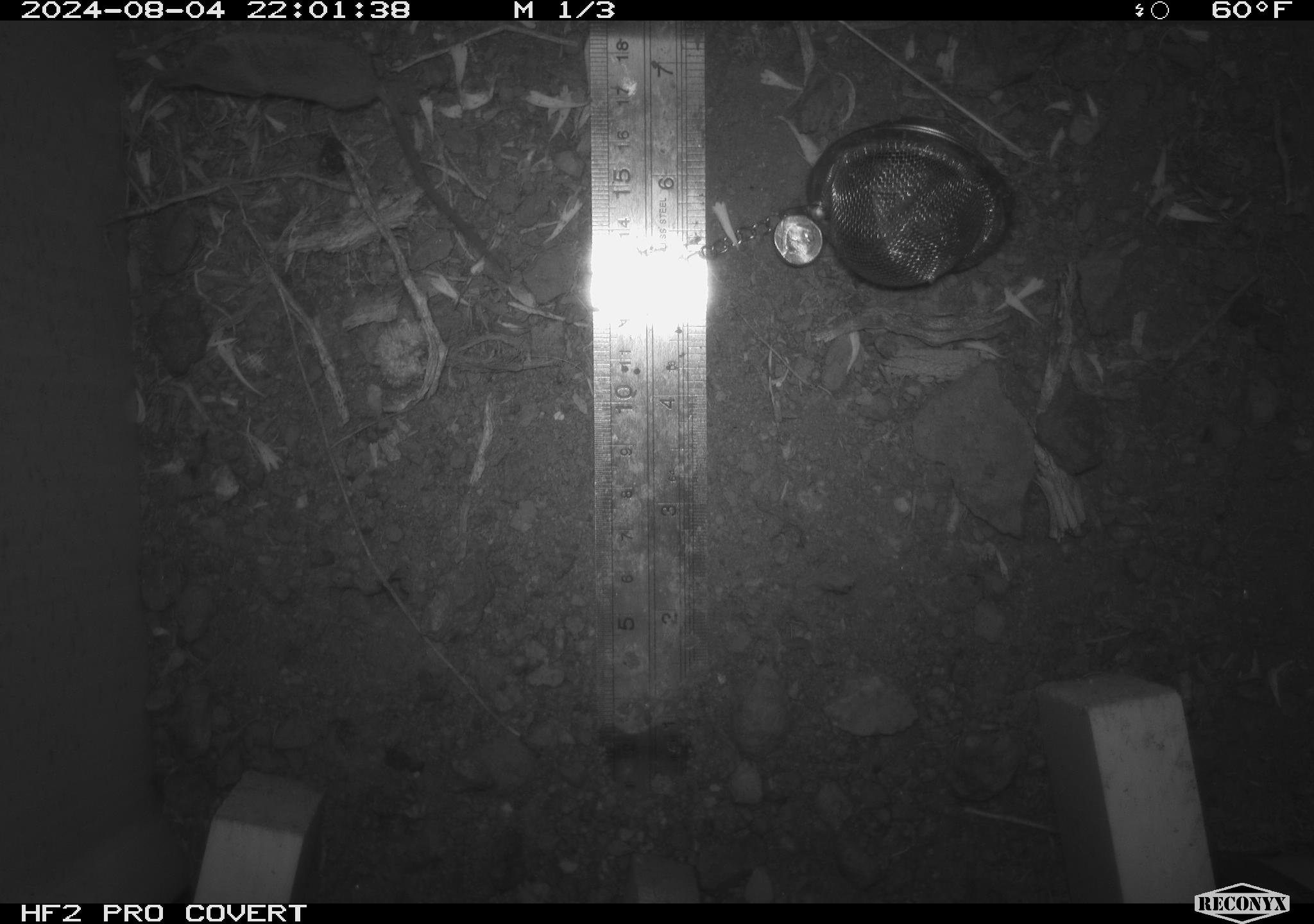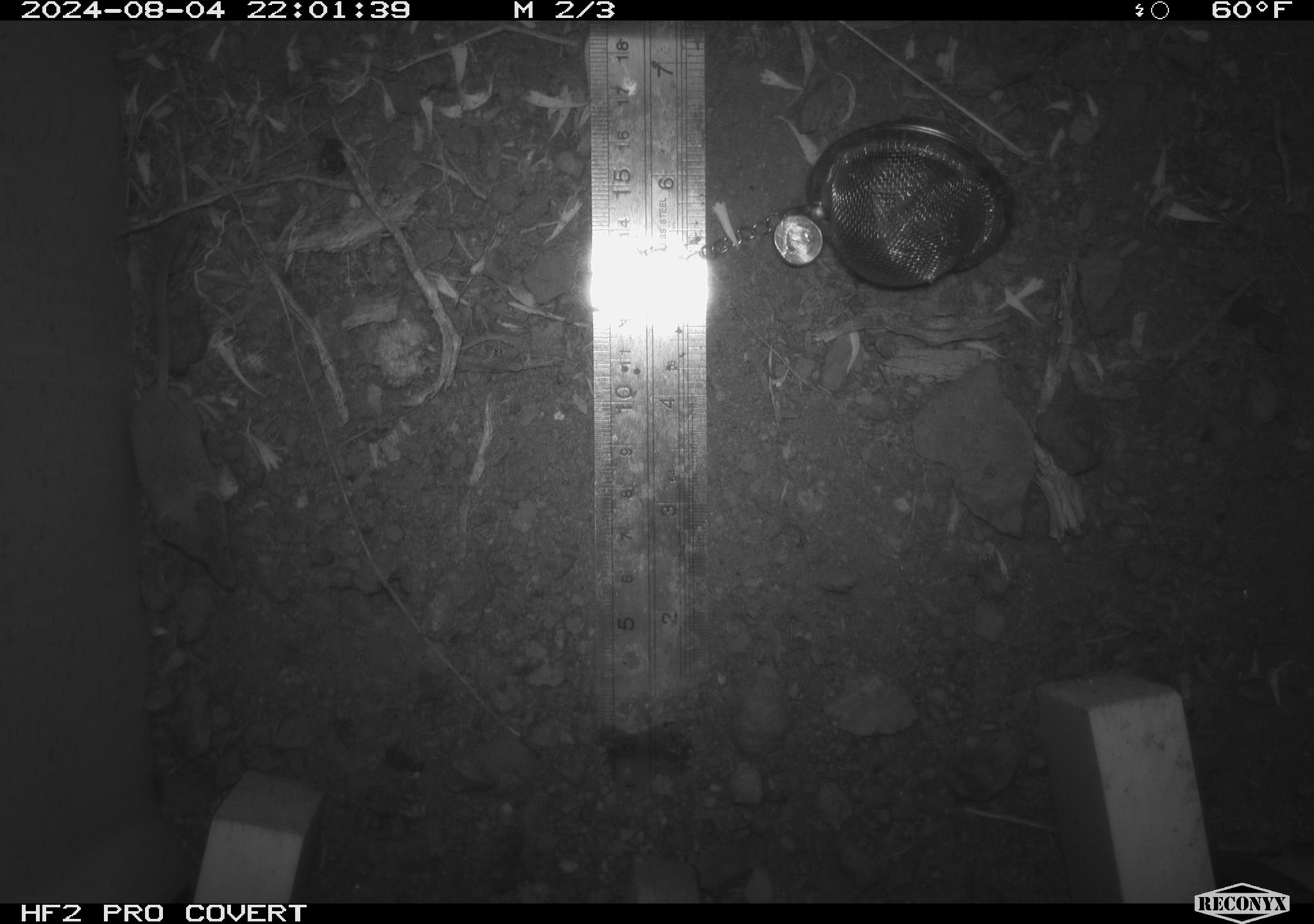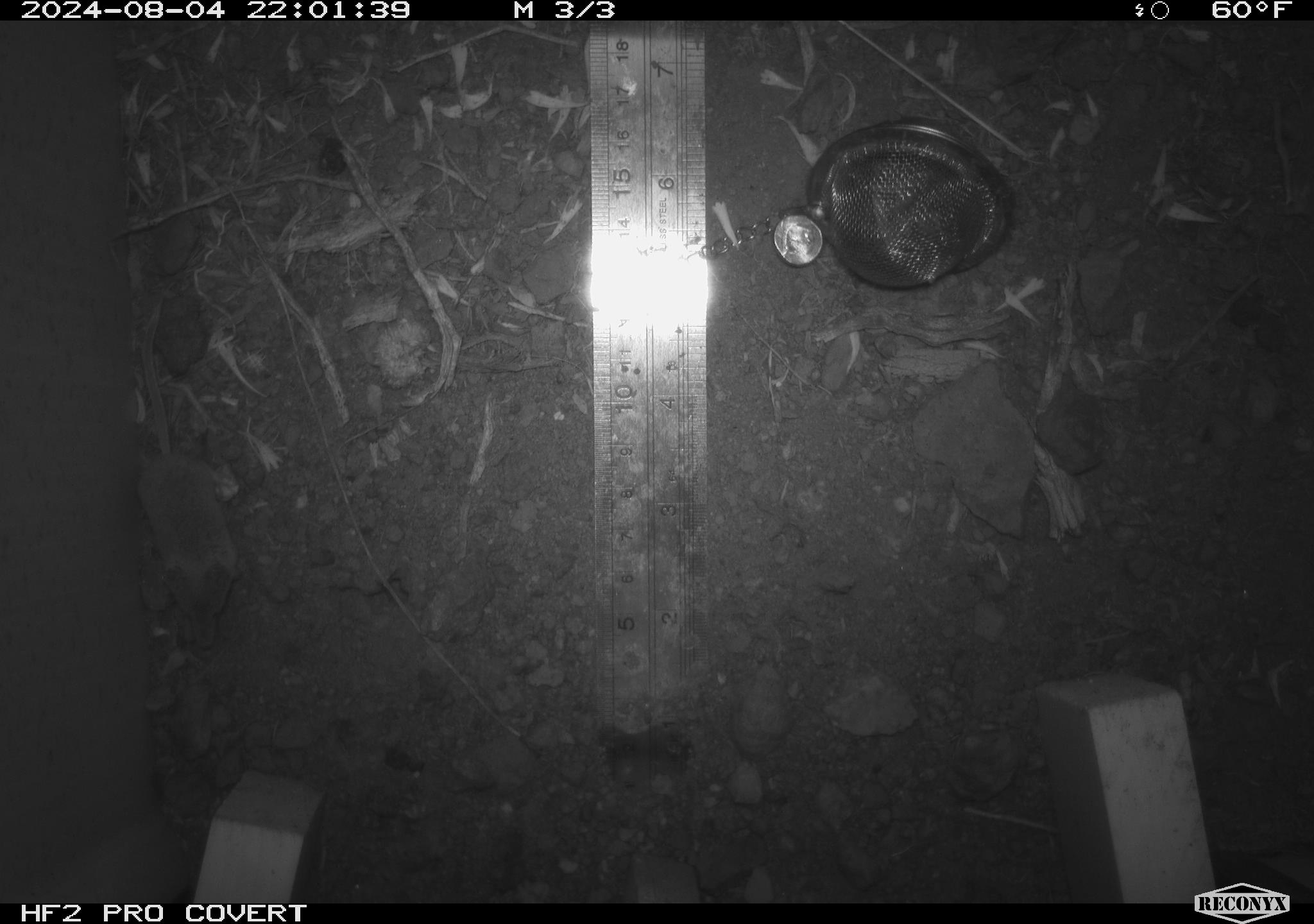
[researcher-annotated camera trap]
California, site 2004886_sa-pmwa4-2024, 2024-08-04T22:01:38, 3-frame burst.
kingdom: Animalia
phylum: Chordata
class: Mammalia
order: Eulipotyphla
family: Soricidae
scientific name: Soricidae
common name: shrews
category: soricidae family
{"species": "soricidae family (shrews) (Soricidae)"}